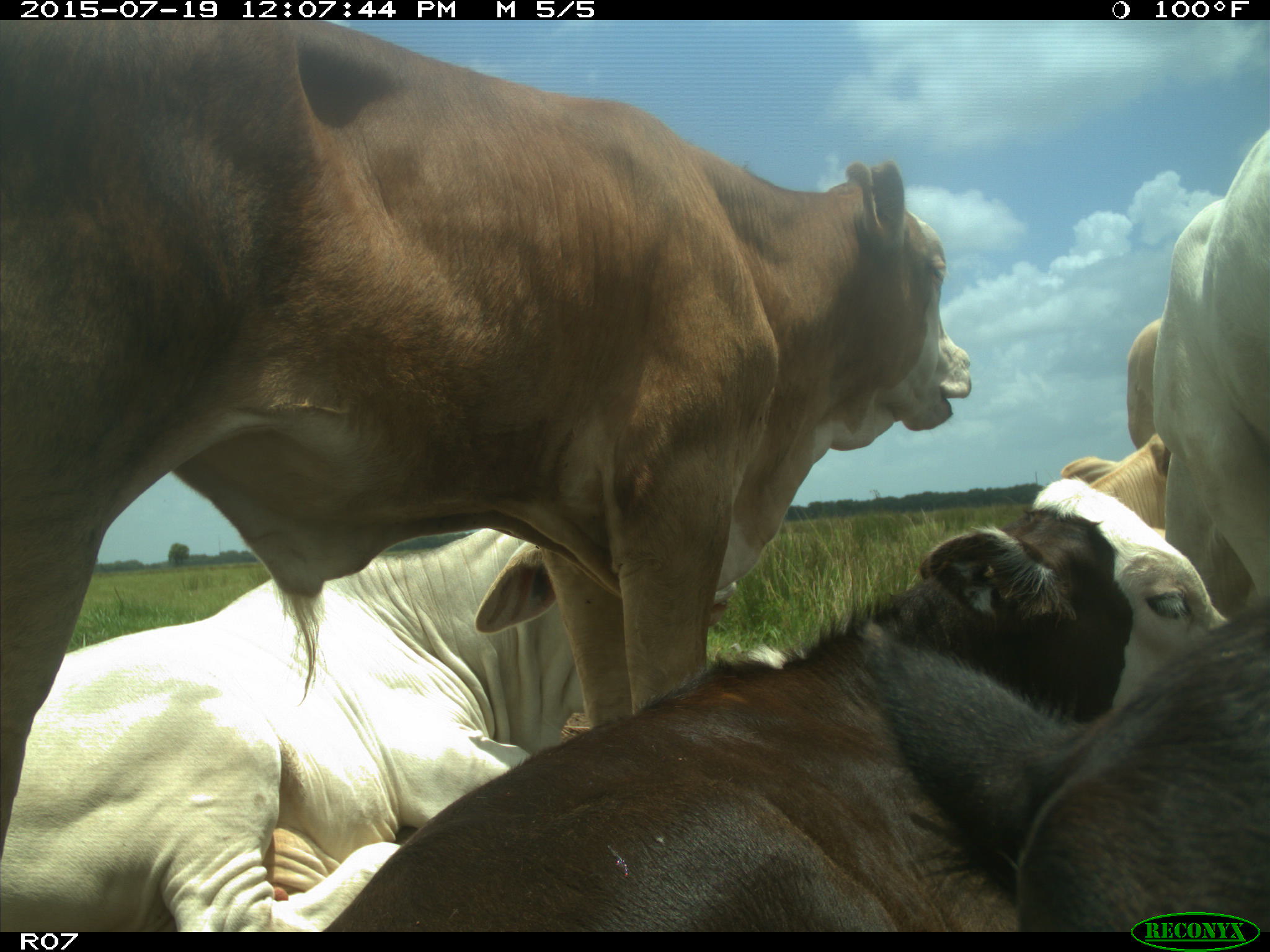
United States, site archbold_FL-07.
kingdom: Animalia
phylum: Chordata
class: Mammalia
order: Artiodactyla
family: Bovidae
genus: Bos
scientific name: Bos taurus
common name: domestic cow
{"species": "Bos taurus (domestic cow)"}